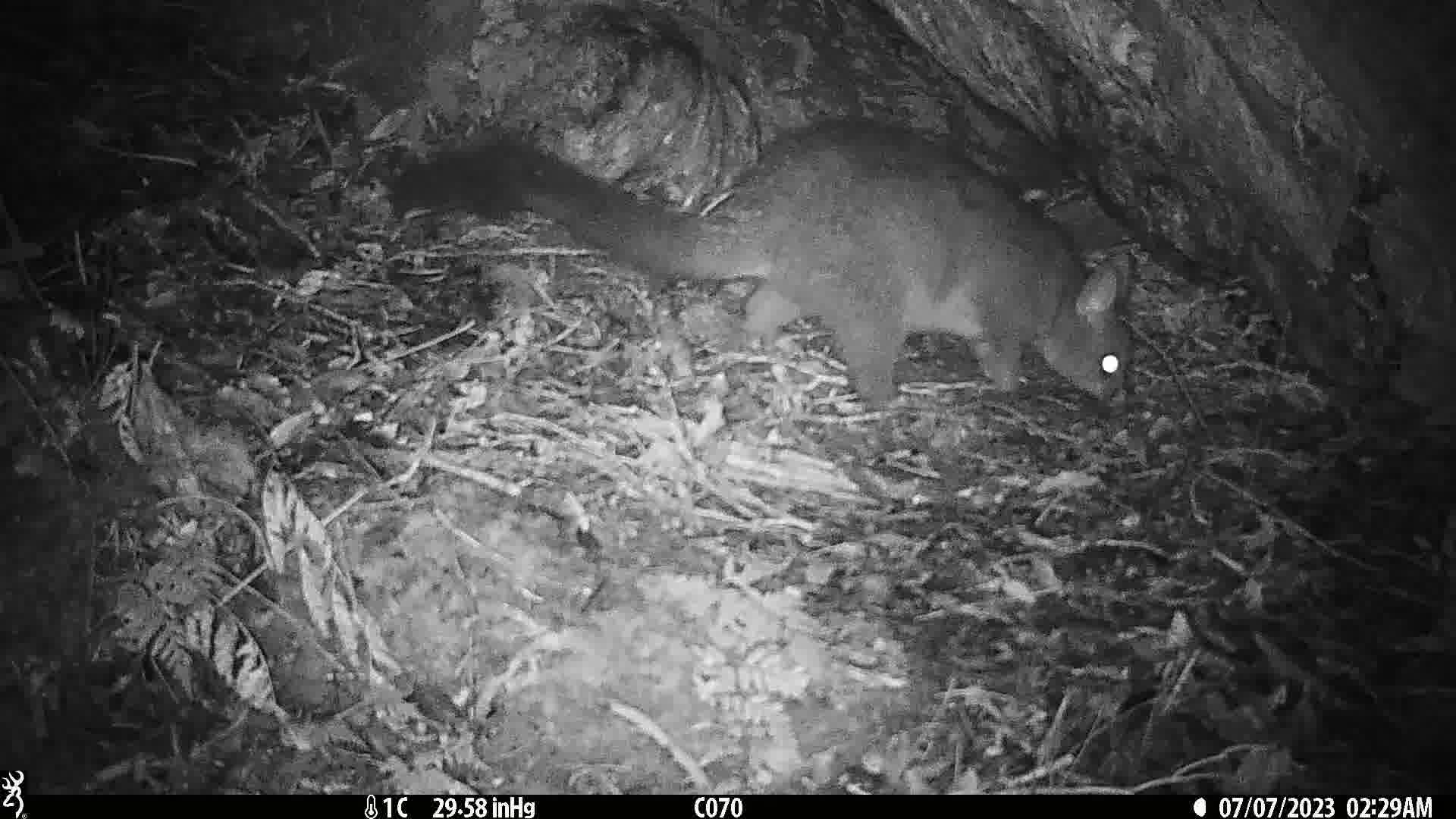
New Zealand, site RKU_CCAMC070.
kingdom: Animalia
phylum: Chordata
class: Mammalia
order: Diprotodontia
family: Phalangeridae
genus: Trichosurus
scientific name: Trichosurus vulpecula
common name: common brushtail possum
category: possum